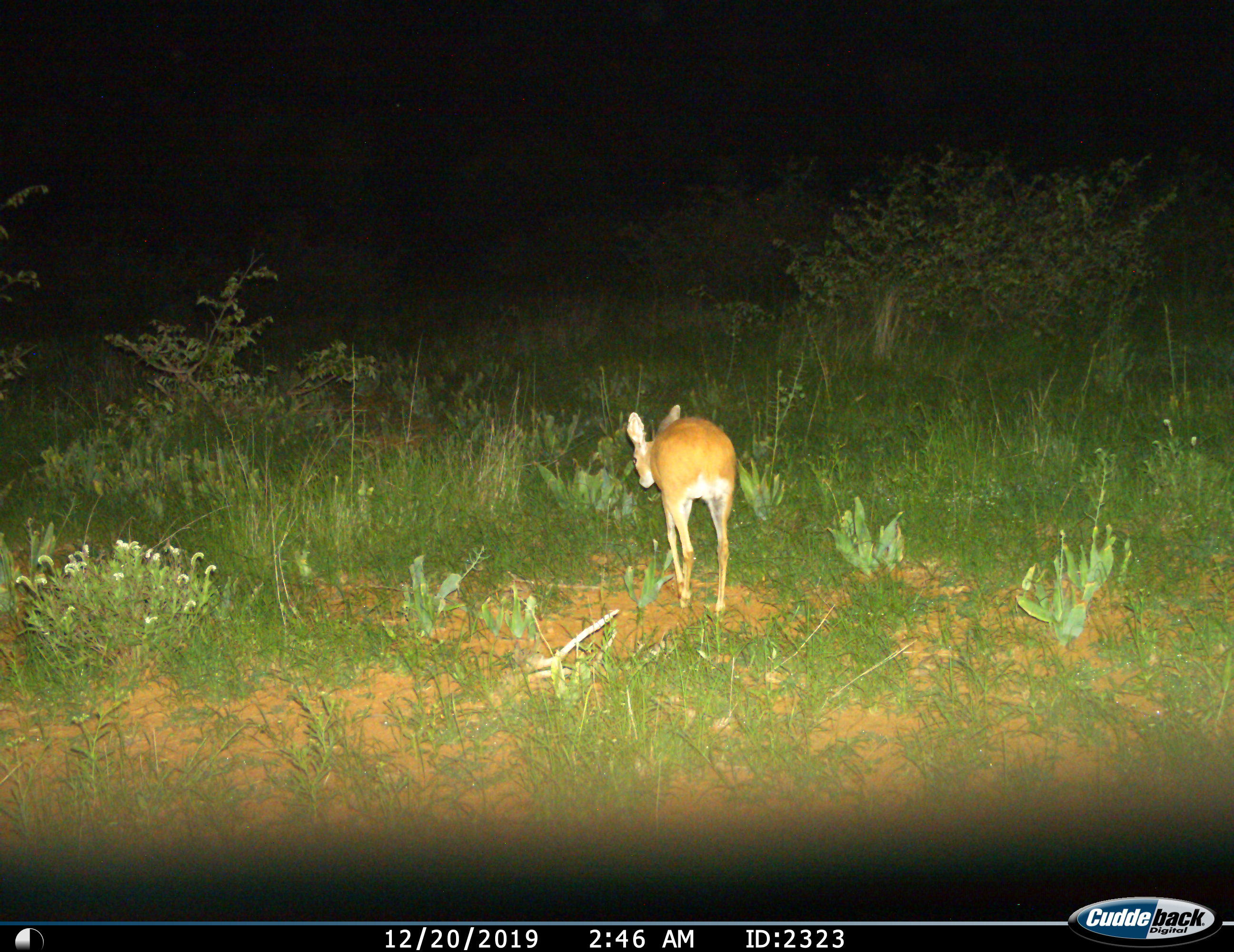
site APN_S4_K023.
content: unidentified animal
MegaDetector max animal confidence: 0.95